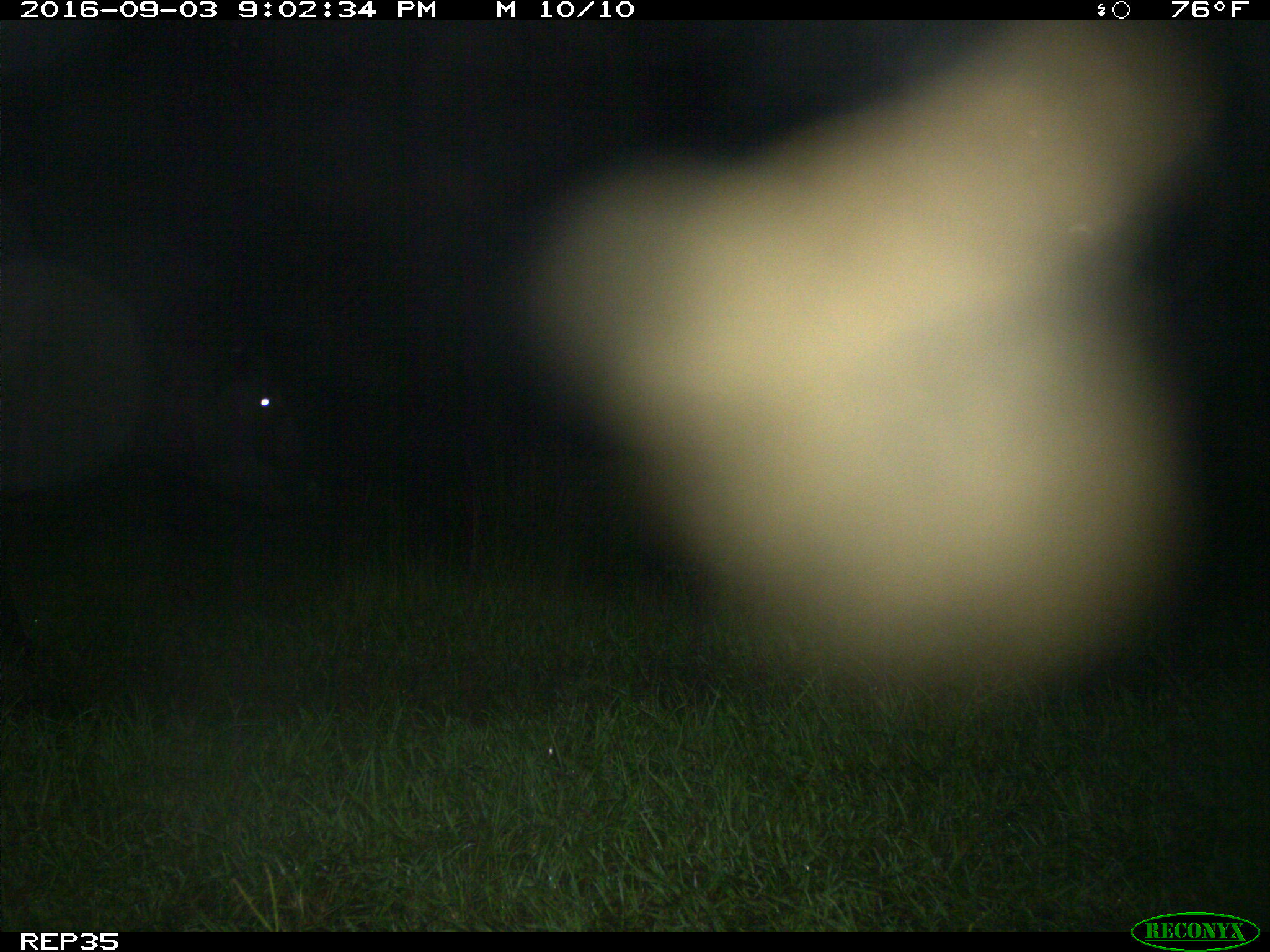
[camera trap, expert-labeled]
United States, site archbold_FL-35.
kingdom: Animalia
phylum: Chordata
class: Mammalia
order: Artiodactyla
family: Bovidae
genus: Bos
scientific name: Bos taurus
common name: domestic cow